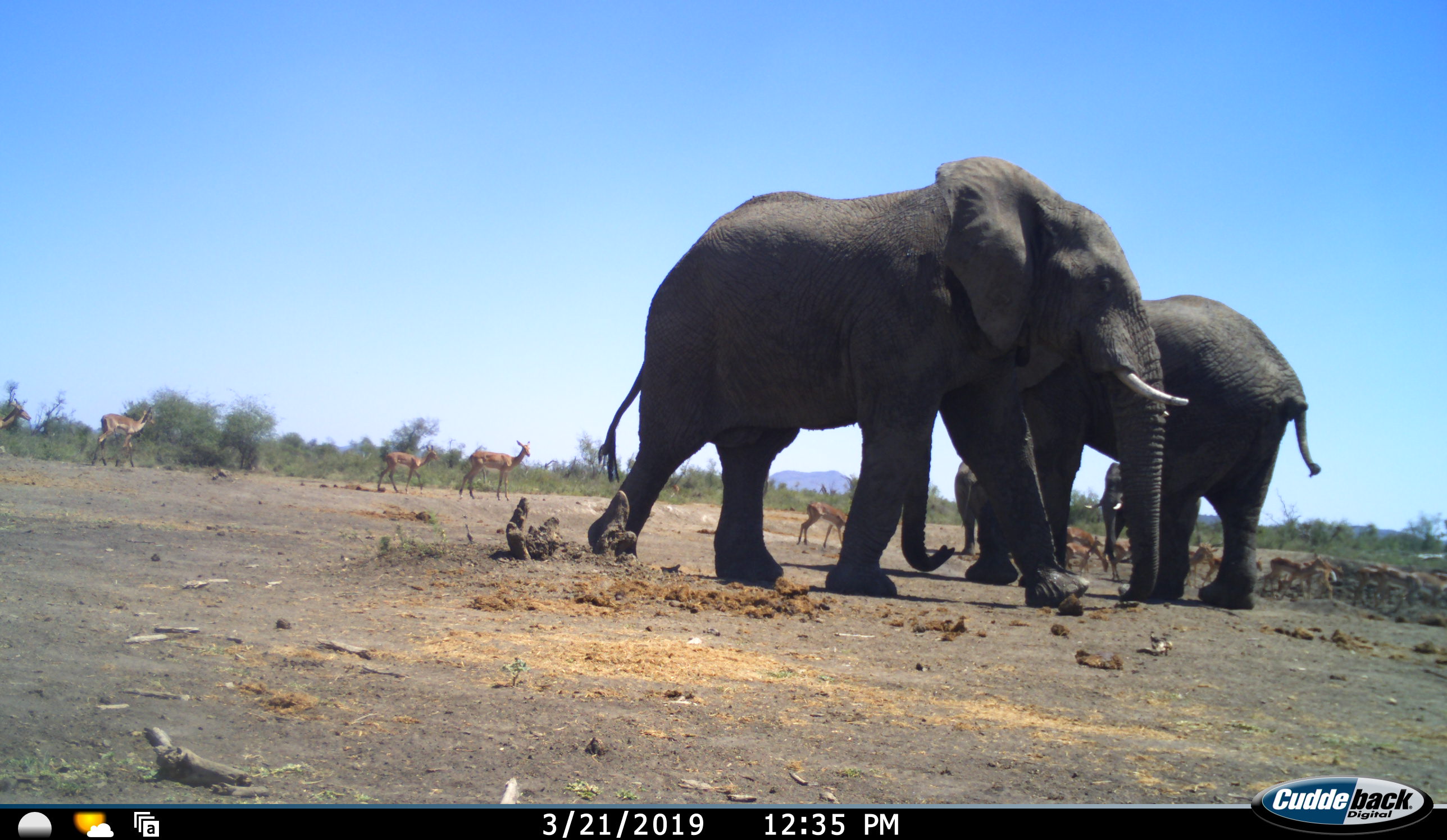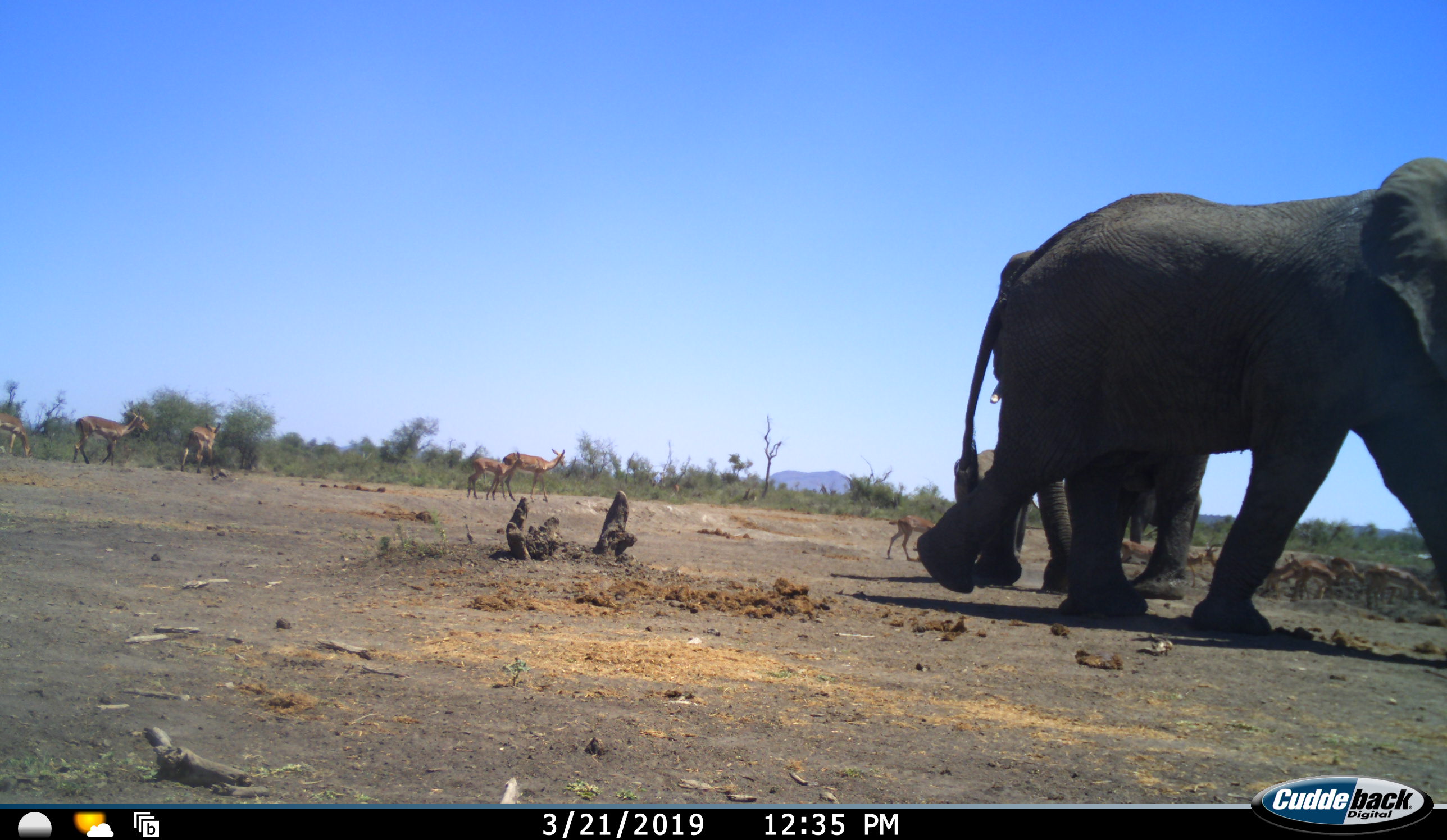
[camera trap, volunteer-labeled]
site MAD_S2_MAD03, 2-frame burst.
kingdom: Animalia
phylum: Chordata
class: Mammalia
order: Proboscidea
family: Elephantidae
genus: Loxodonta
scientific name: Loxodonta africana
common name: african bush elephant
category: elephant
Elephant (african bush elephant) (Loxodonta africana), count 4. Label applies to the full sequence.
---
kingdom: Animalia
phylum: Chordata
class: Mammalia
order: Artiodactyla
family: Bovidae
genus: Aepyceros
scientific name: Aepyceros melampus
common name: impala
Impala (Aepyceros melampus), count 11-50. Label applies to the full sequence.